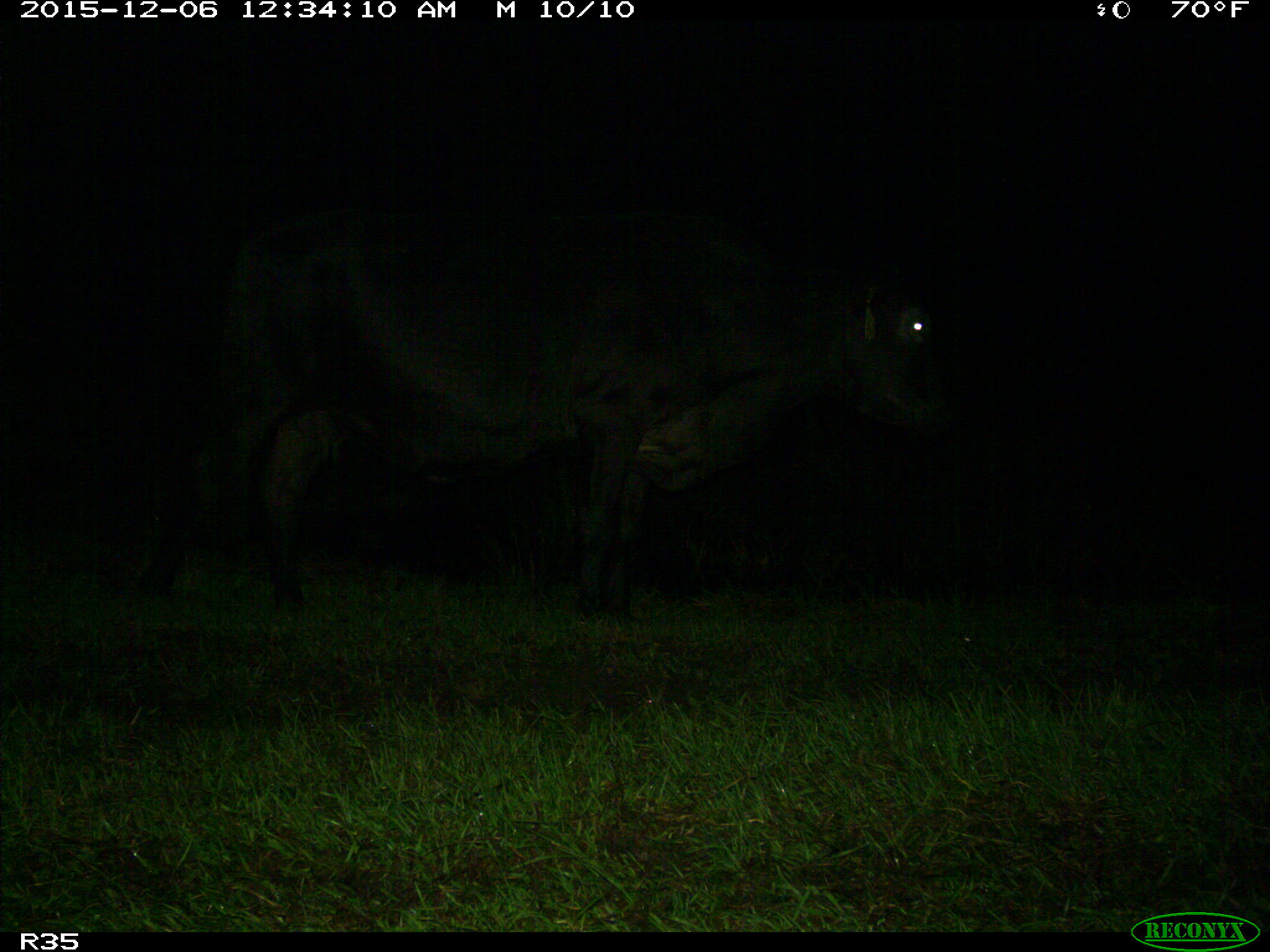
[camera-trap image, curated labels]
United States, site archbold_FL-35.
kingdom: Animalia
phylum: Chordata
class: Mammalia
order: Artiodactyla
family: Bovidae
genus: Bos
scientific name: Bos taurus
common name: domestic cow